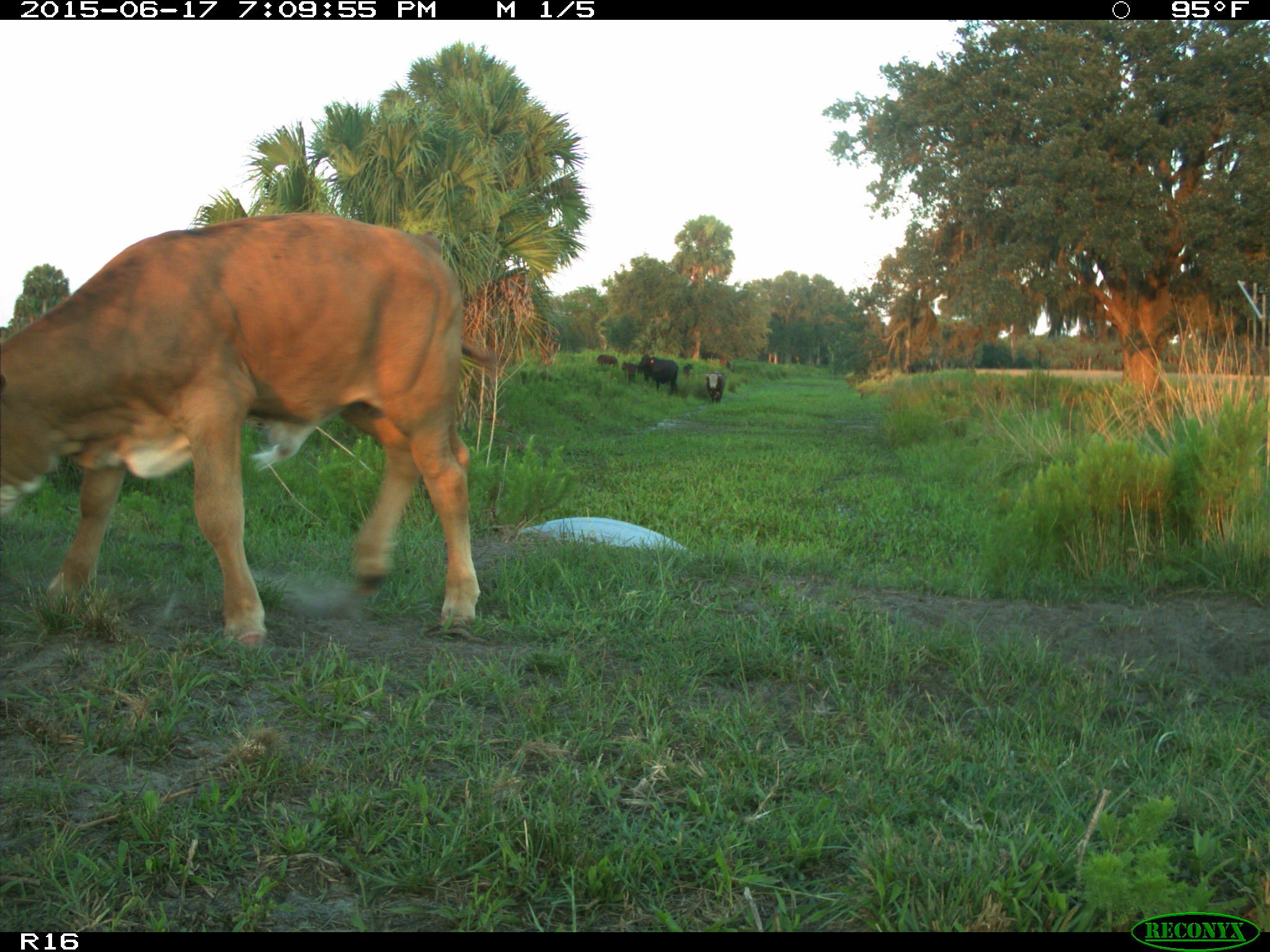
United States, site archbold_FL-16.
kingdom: Animalia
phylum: Chordata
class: Mammalia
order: Artiodactyla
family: Bovidae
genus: Bos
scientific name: Bos taurus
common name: domestic cow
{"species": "Bos taurus (domestic cow)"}